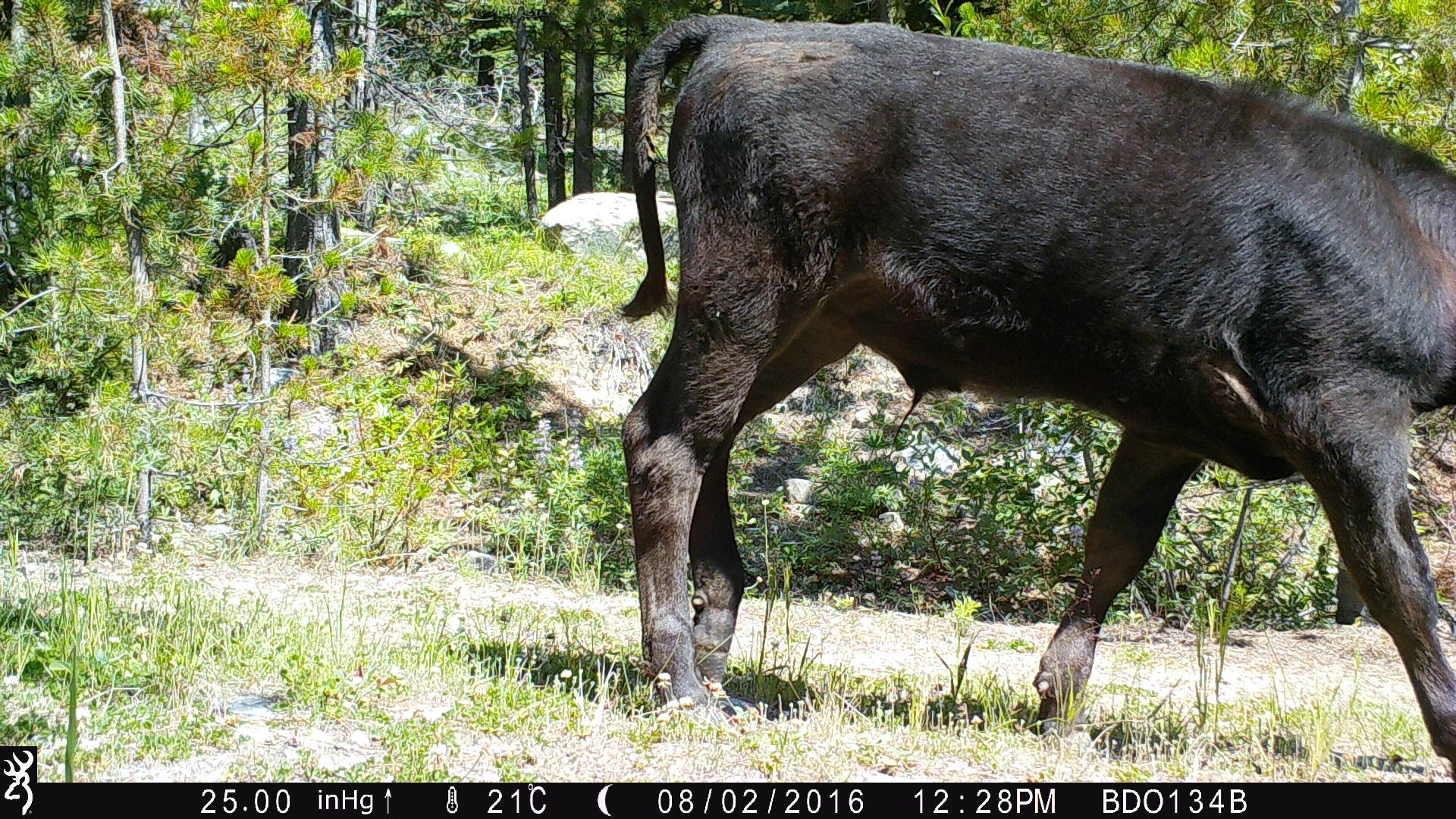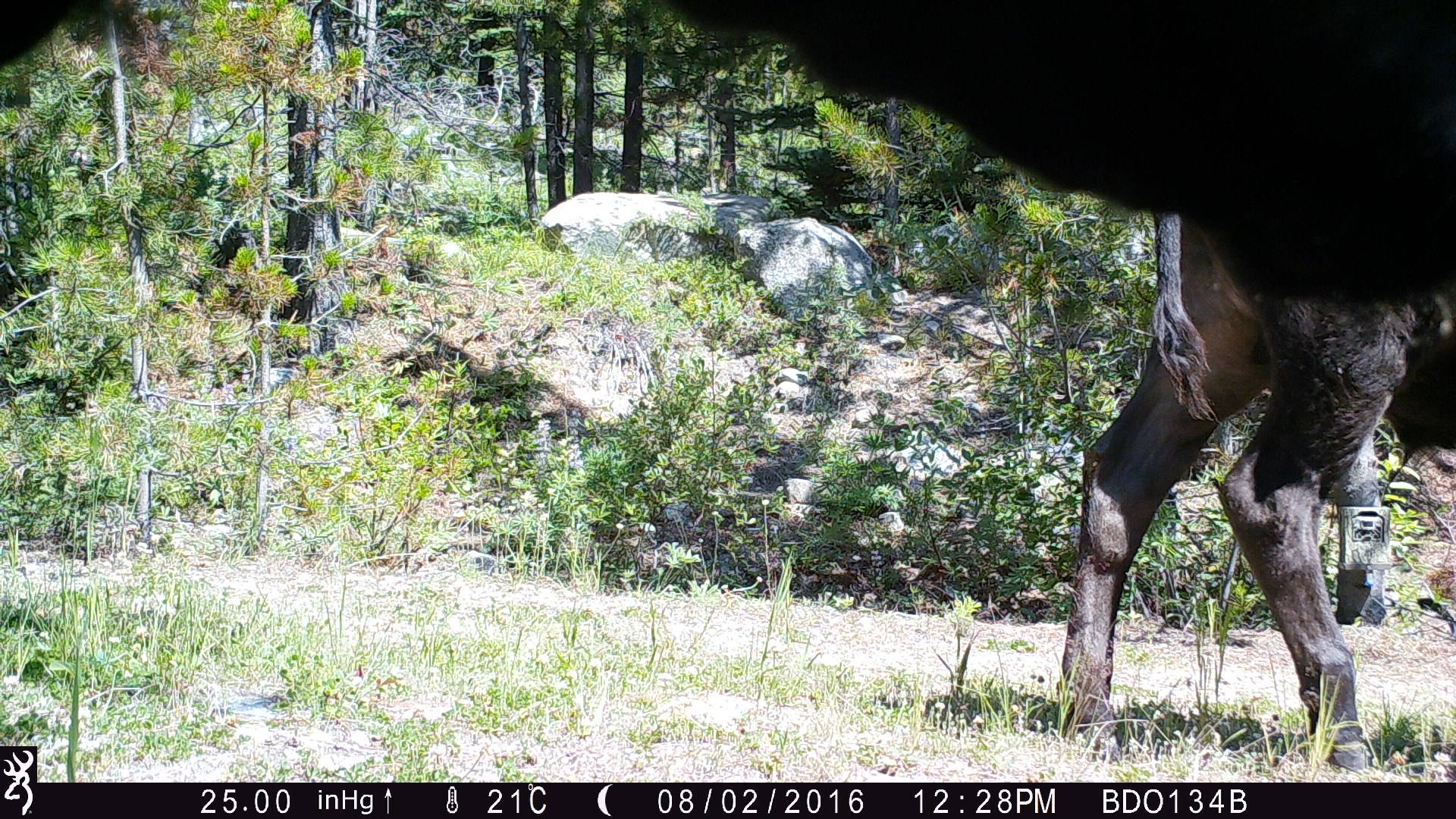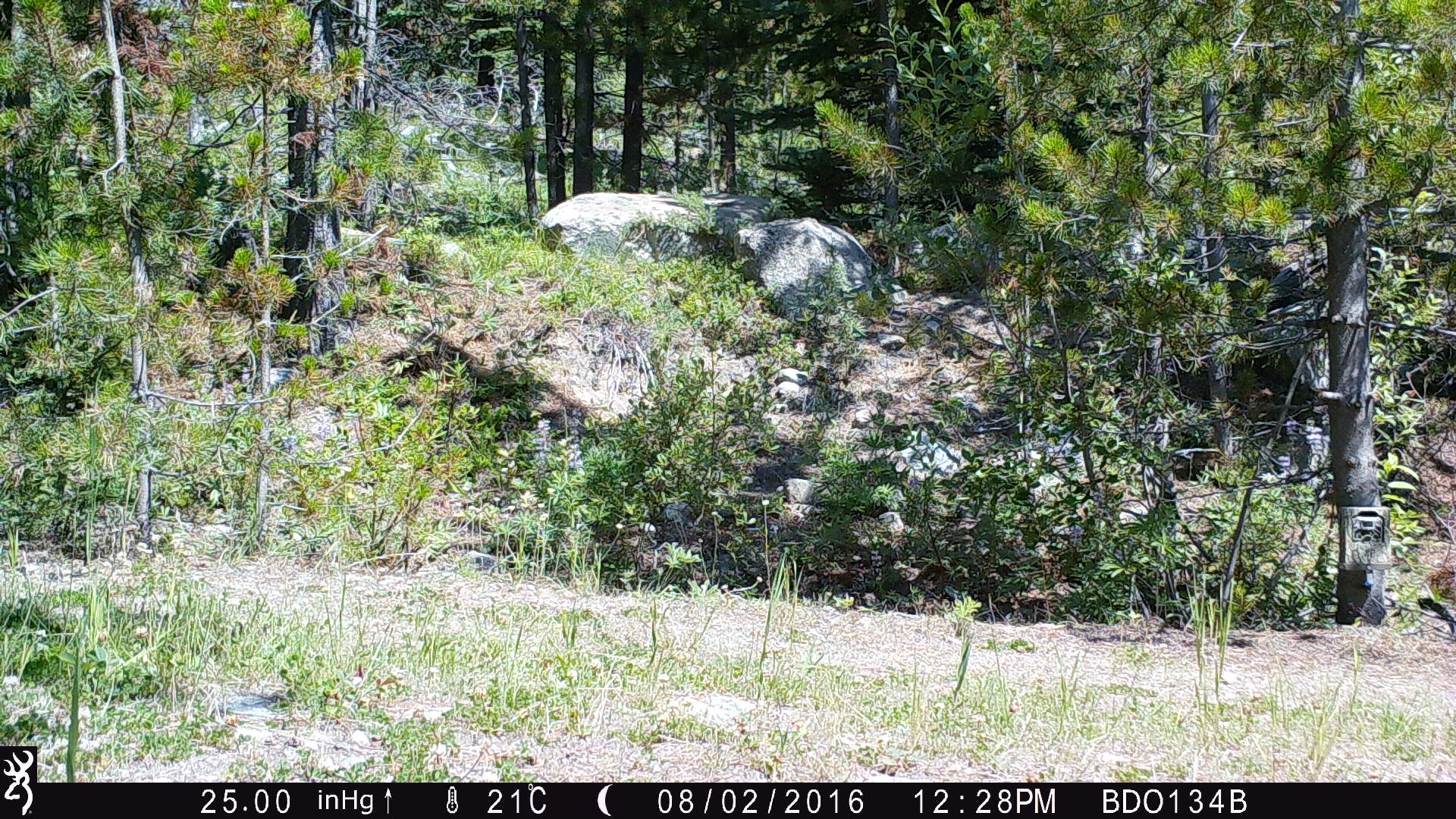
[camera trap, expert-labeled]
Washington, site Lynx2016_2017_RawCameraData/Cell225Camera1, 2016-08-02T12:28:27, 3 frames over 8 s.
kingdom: Animalia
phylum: Chordata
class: Mammalia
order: Artiodactyla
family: Bovidae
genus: Bos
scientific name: Bos taurus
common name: domestic cattle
Domestic cattle (Bos taurus). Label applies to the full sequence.